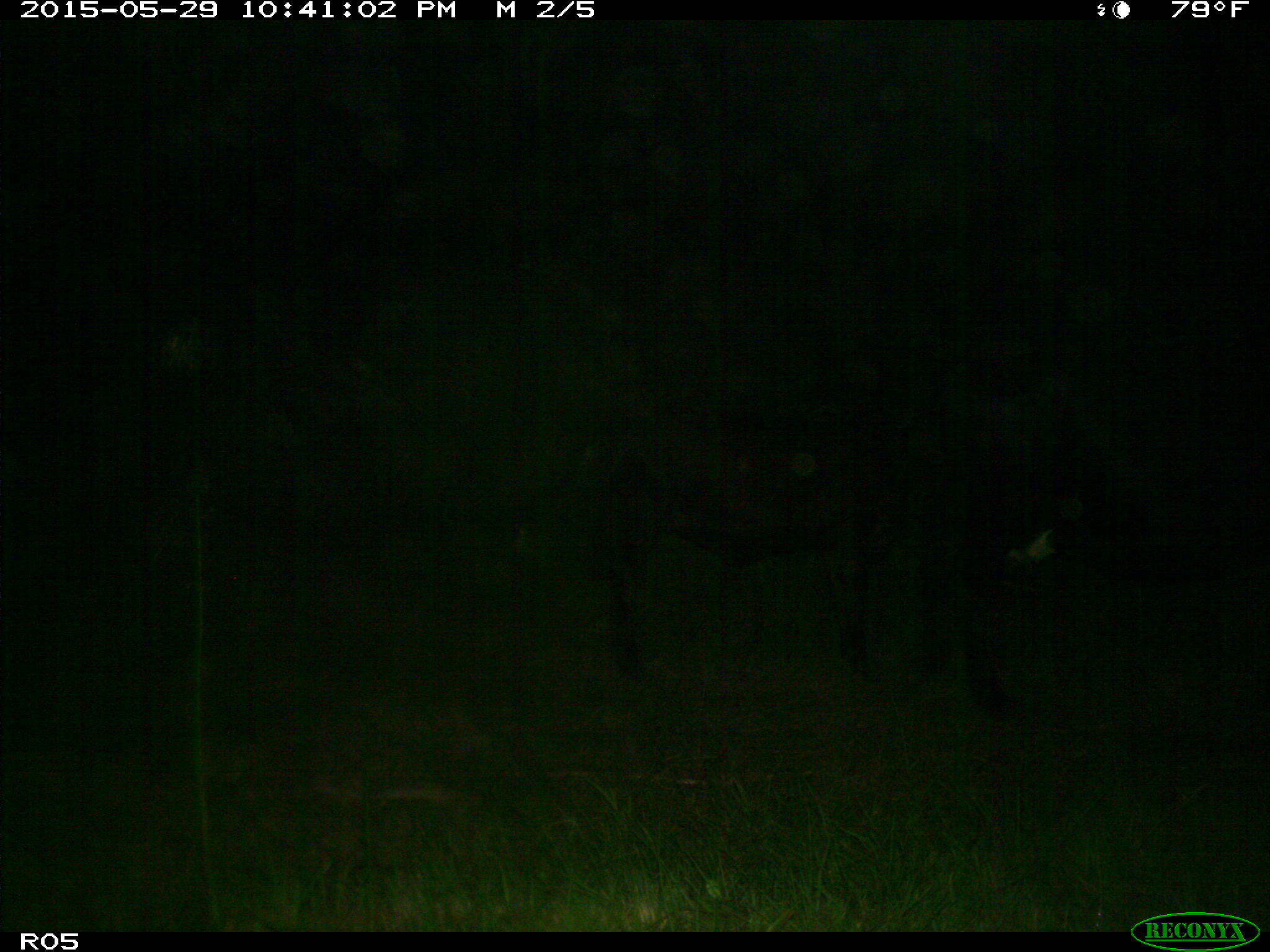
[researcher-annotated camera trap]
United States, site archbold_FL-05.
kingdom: Animalia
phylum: Chordata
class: Mammalia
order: Artiodactyla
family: Bovidae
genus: Bos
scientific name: Bos taurus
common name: domestic cow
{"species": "Bos taurus (domestic cow)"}